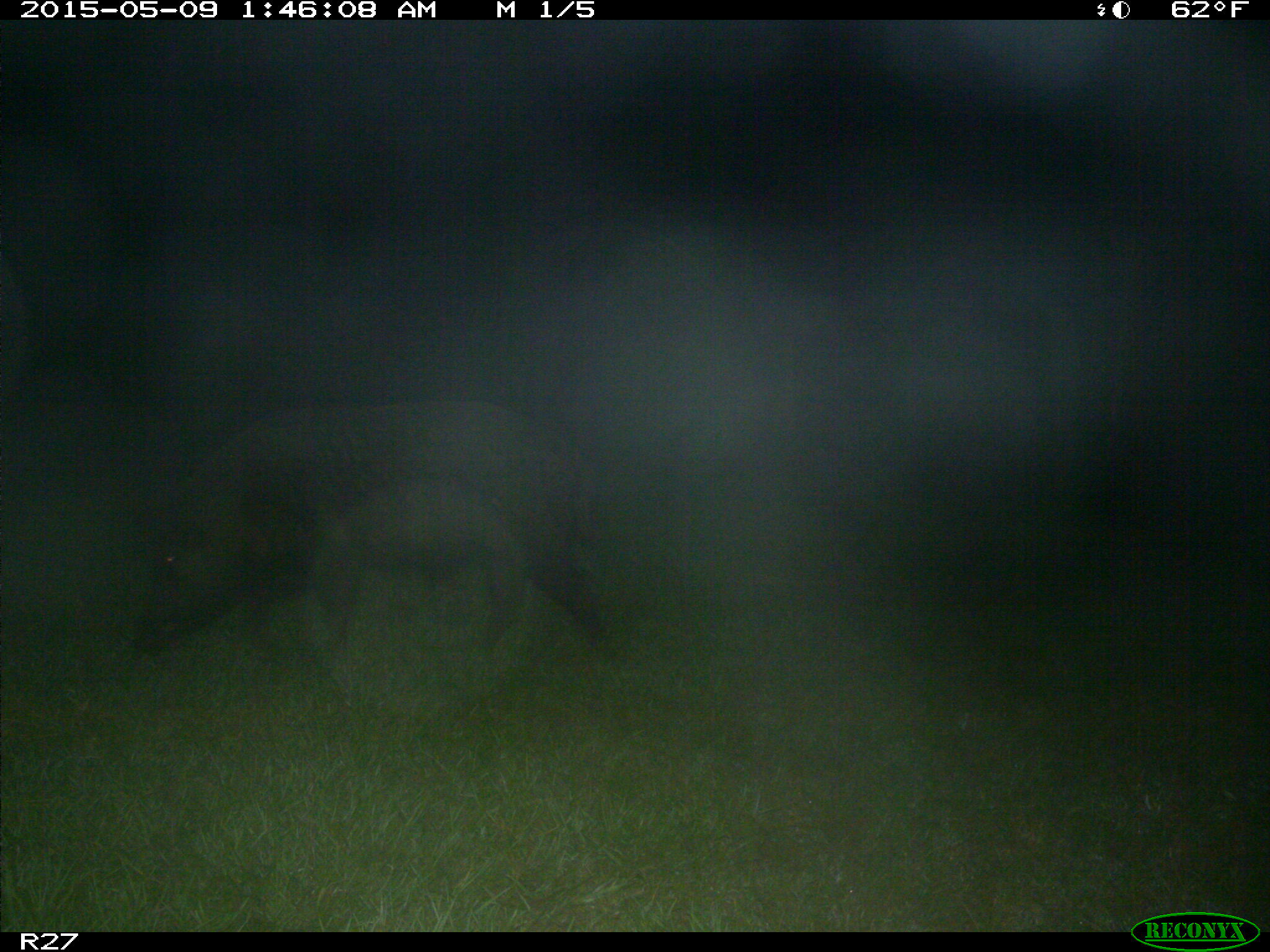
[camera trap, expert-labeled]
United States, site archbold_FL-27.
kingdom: Animalia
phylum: Chordata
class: Mammalia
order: Artiodactyla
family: Suidae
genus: Sus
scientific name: Sus scrofa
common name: wild boar